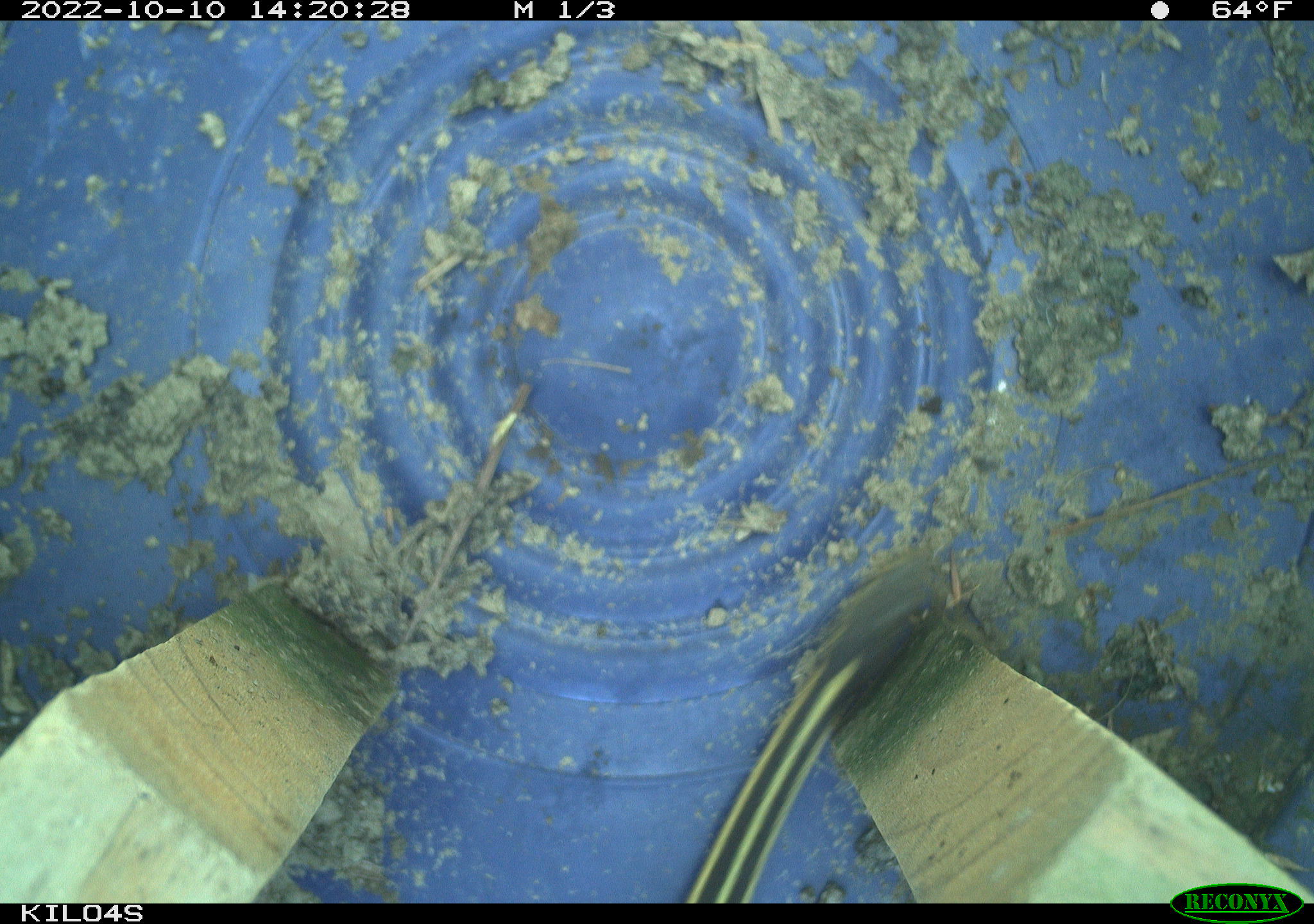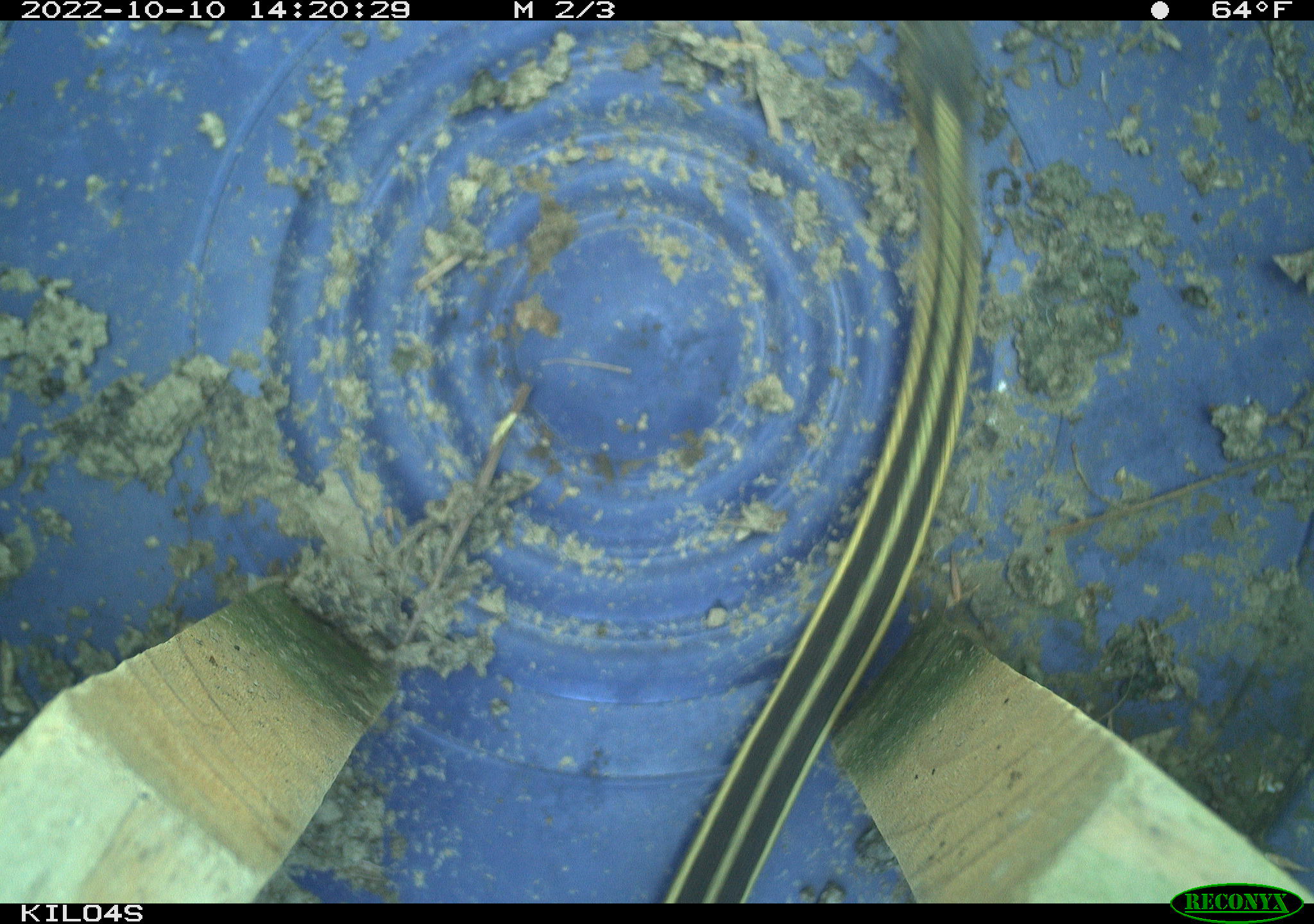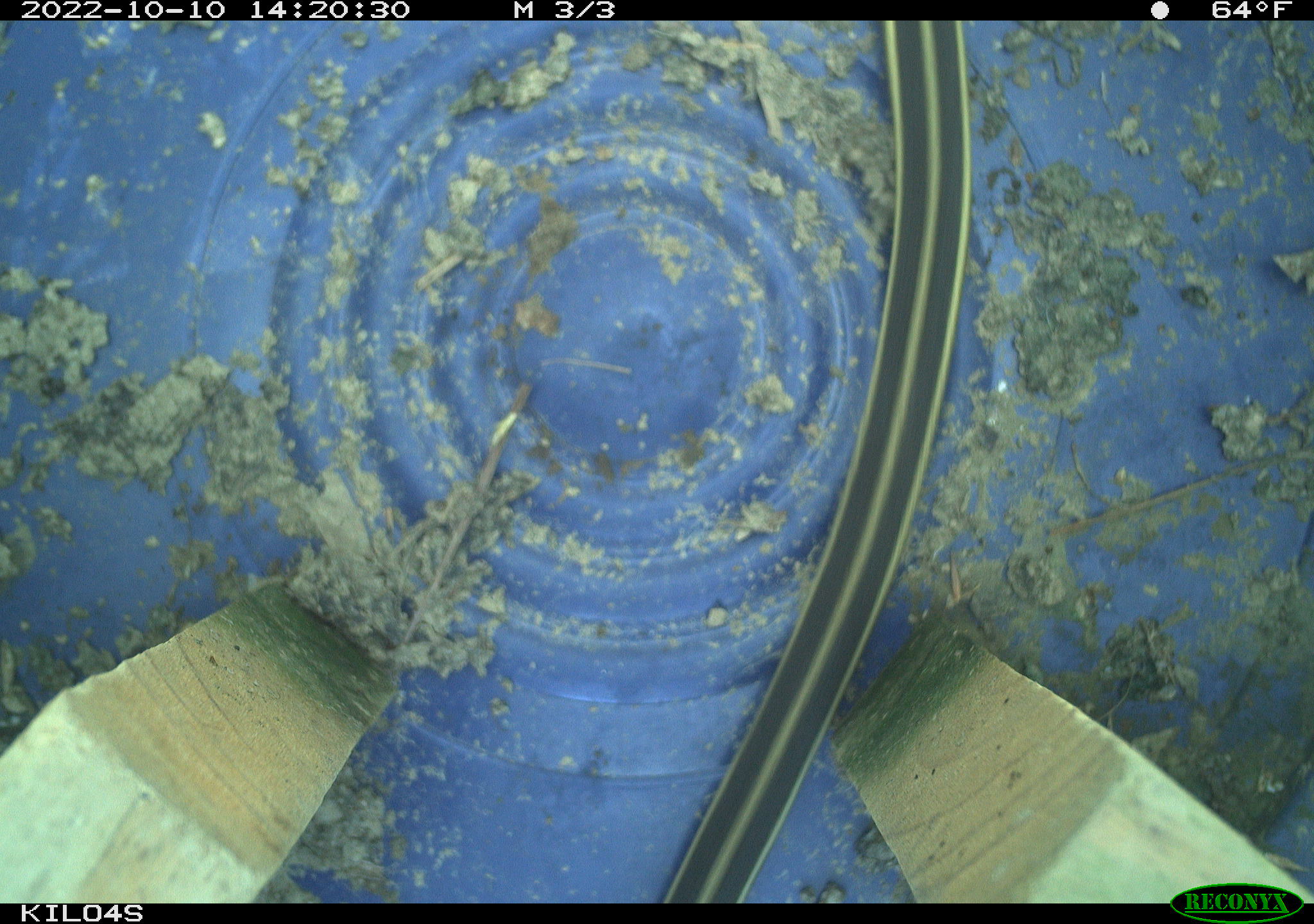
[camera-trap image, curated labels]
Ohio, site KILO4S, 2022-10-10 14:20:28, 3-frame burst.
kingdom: Animalia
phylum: Chordata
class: Reptilia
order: Squamata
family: Colubridae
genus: Thamnophis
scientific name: Thamnophis sirtalis sirtalis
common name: eastern gartersnake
Eastern gartersnake (Thamnophis sirtalis sirtalis).